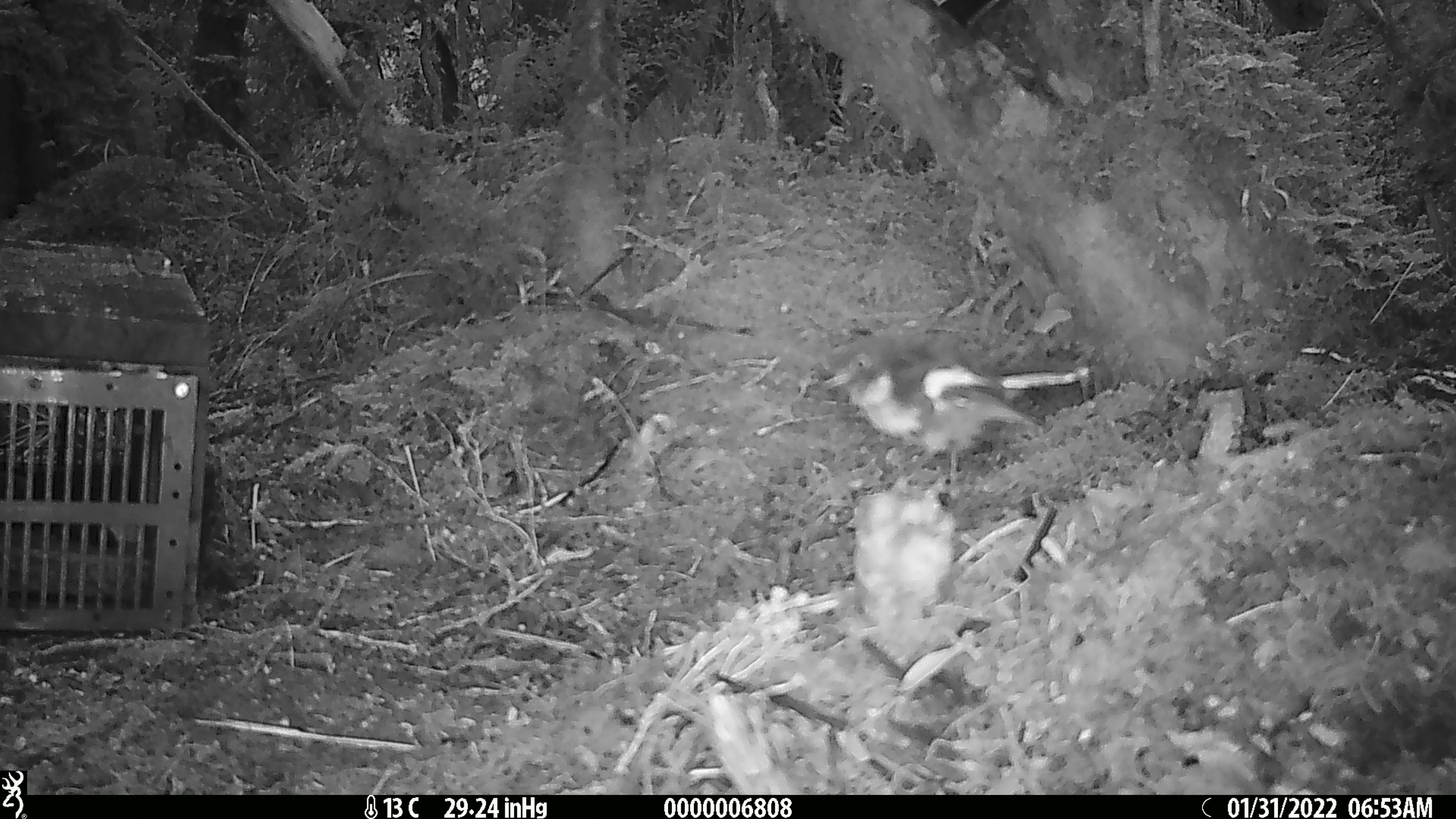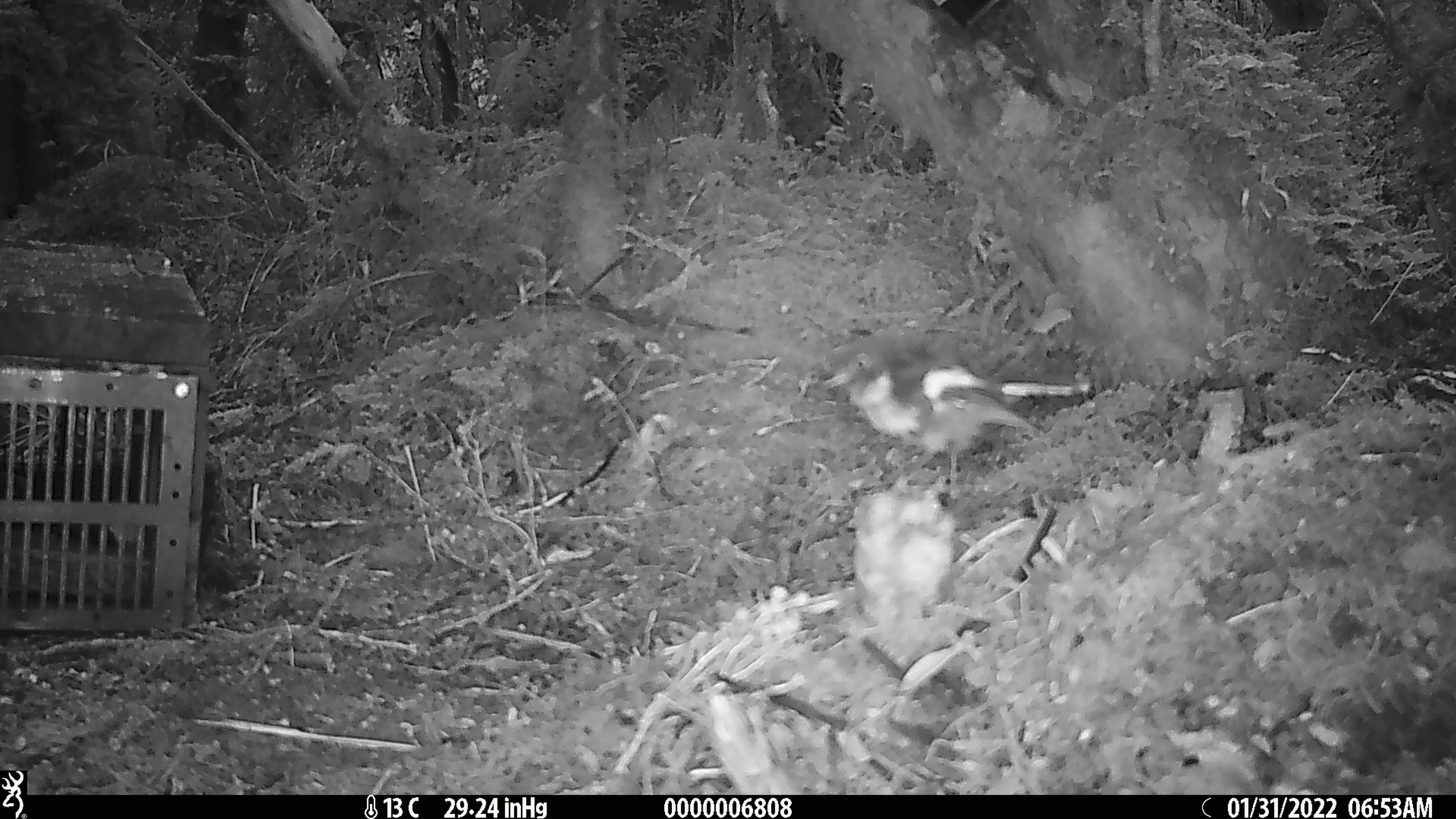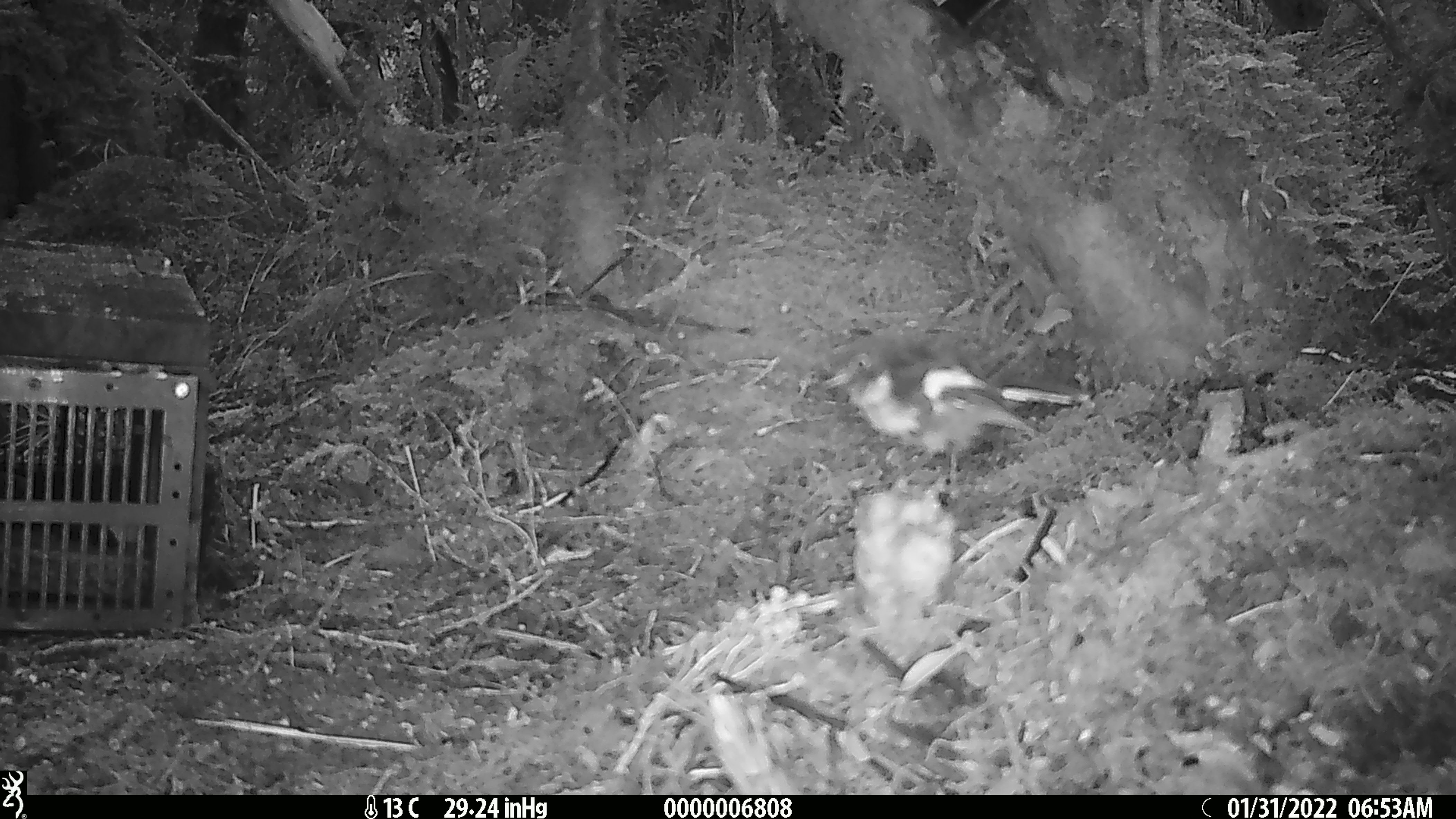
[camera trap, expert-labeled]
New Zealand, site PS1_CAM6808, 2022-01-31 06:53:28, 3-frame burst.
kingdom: Animalia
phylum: Chordata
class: Aves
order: Passeriformes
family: Petroicidae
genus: Petroica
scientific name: Petroica macrocephala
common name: tomtit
Tomtit (Petroica macrocephala).